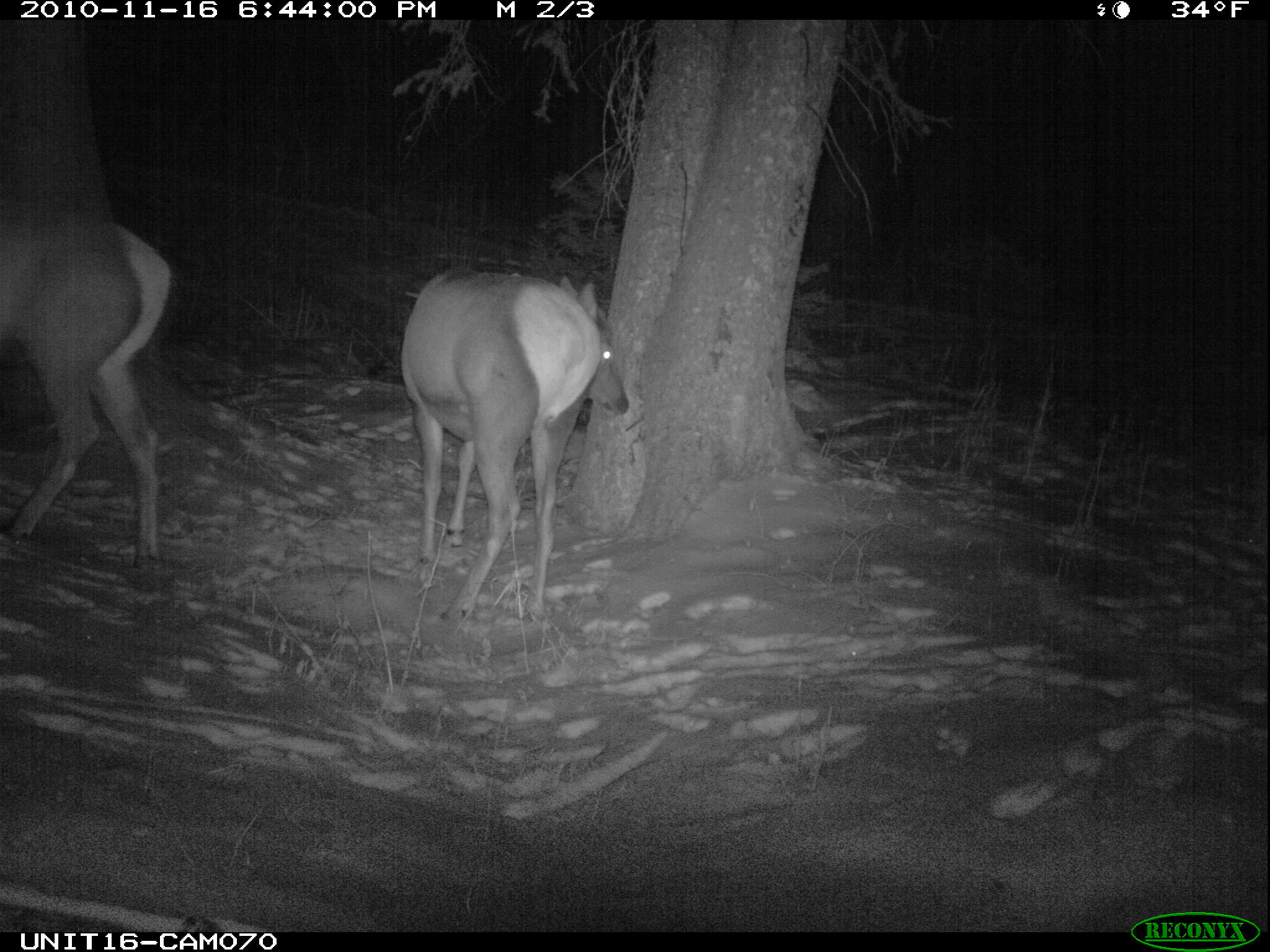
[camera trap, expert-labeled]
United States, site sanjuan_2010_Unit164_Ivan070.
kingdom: Animalia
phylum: Chordata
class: Mammalia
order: Artiodactyla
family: Cervidae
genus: Cervus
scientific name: Cervus elaphus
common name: red deer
Cervus elaphus (red deer).